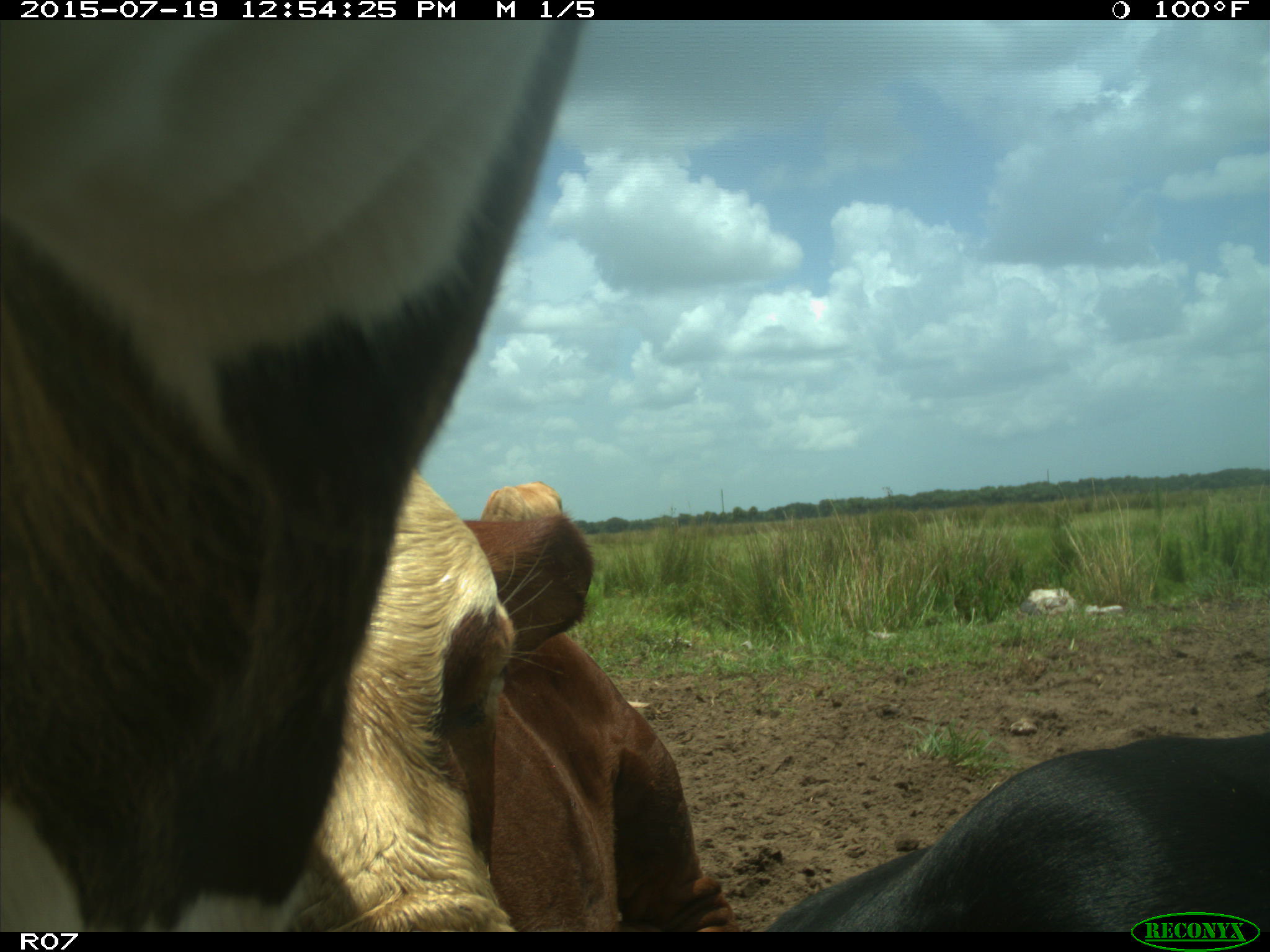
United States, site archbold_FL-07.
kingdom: Animalia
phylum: Chordata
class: Mammalia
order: Artiodactyla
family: Bovidae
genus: Bos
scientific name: Bos taurus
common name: domestic cow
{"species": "Bos taurus (domestic cow)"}